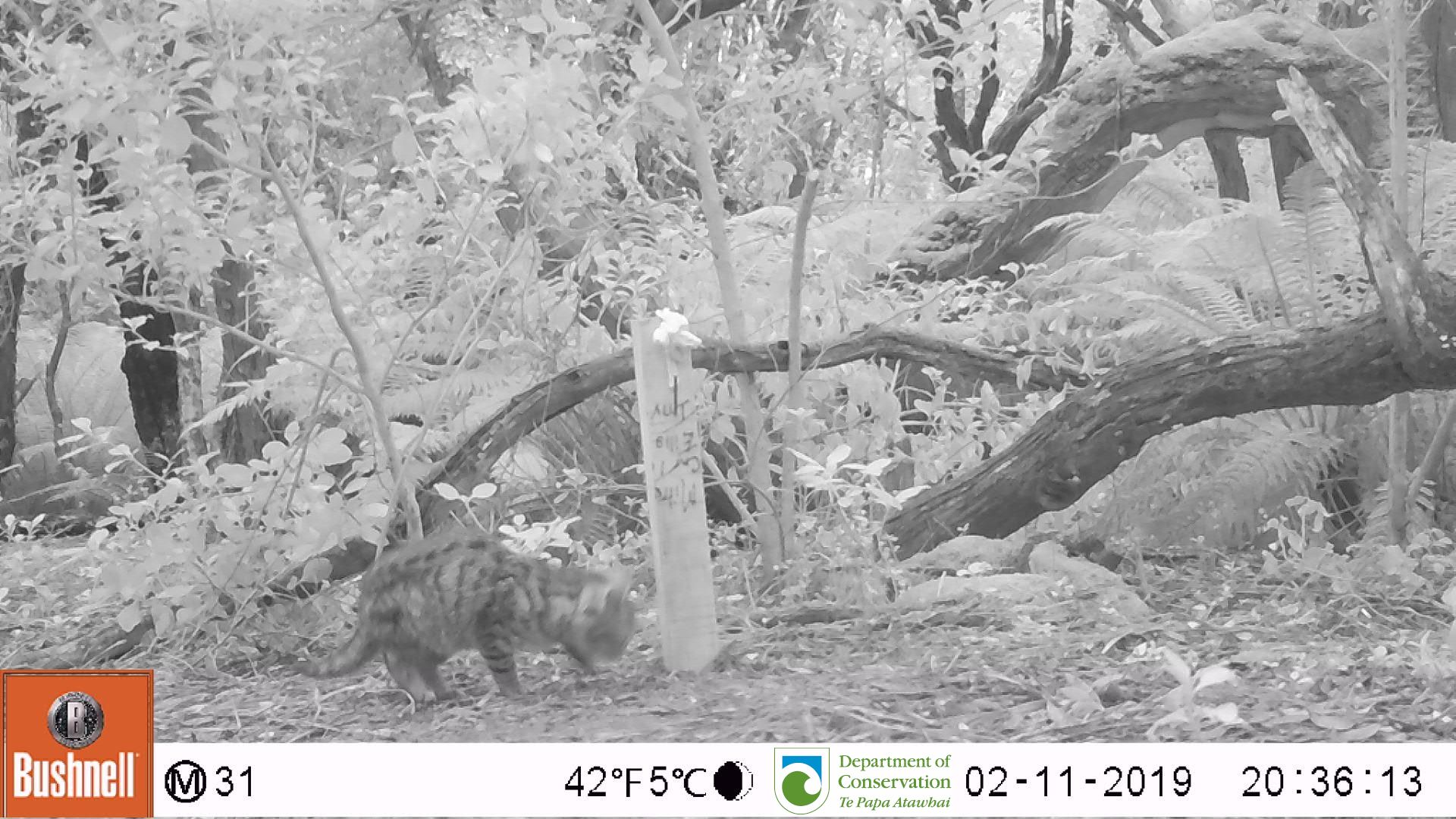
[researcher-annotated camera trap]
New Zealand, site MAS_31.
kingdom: Animalia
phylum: Chordata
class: Mammalia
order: Carnivora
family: Felidae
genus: Felis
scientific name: Felis catus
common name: domestic cat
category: cat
Cat (domestic cat) (Felis catus).